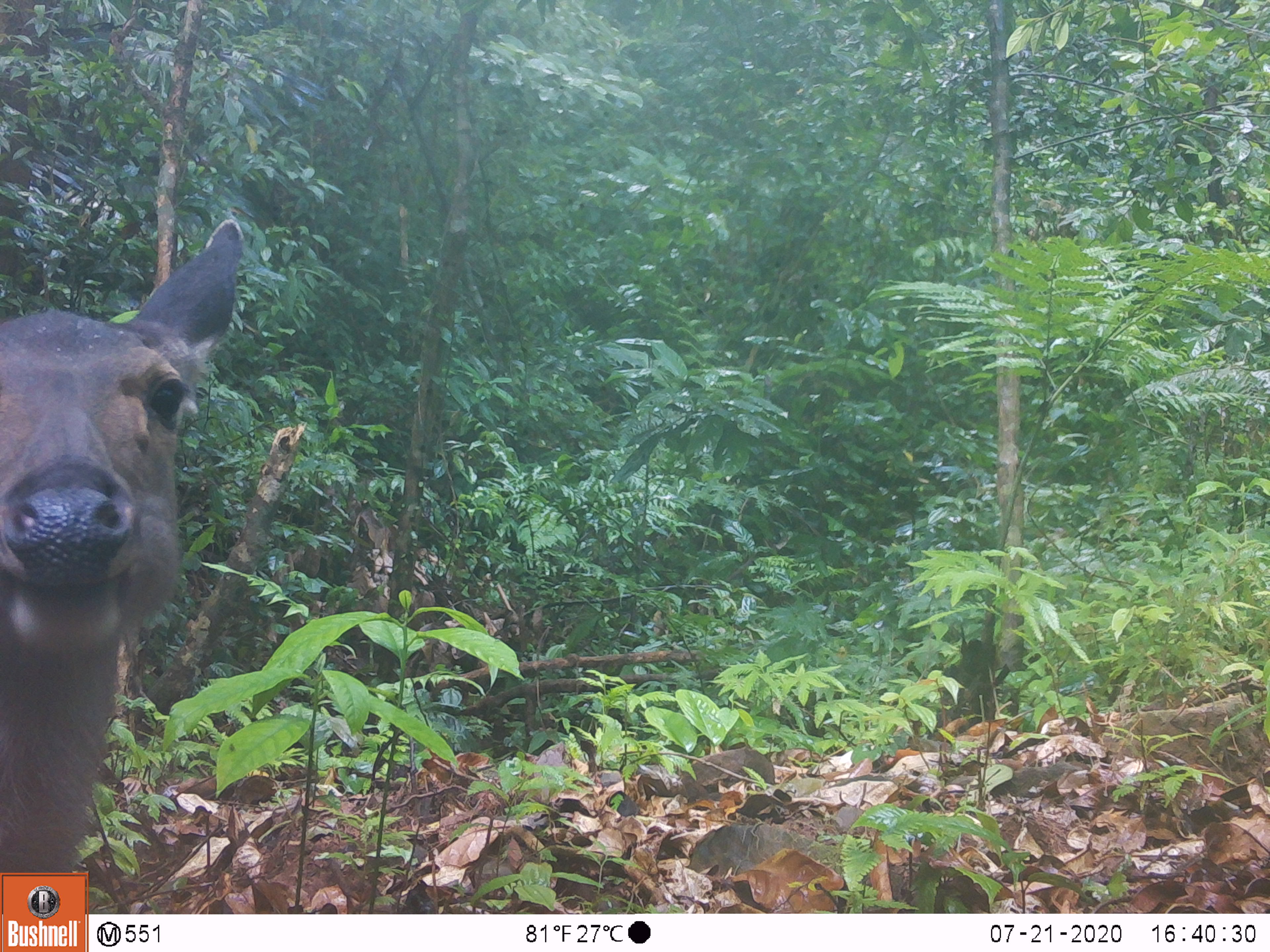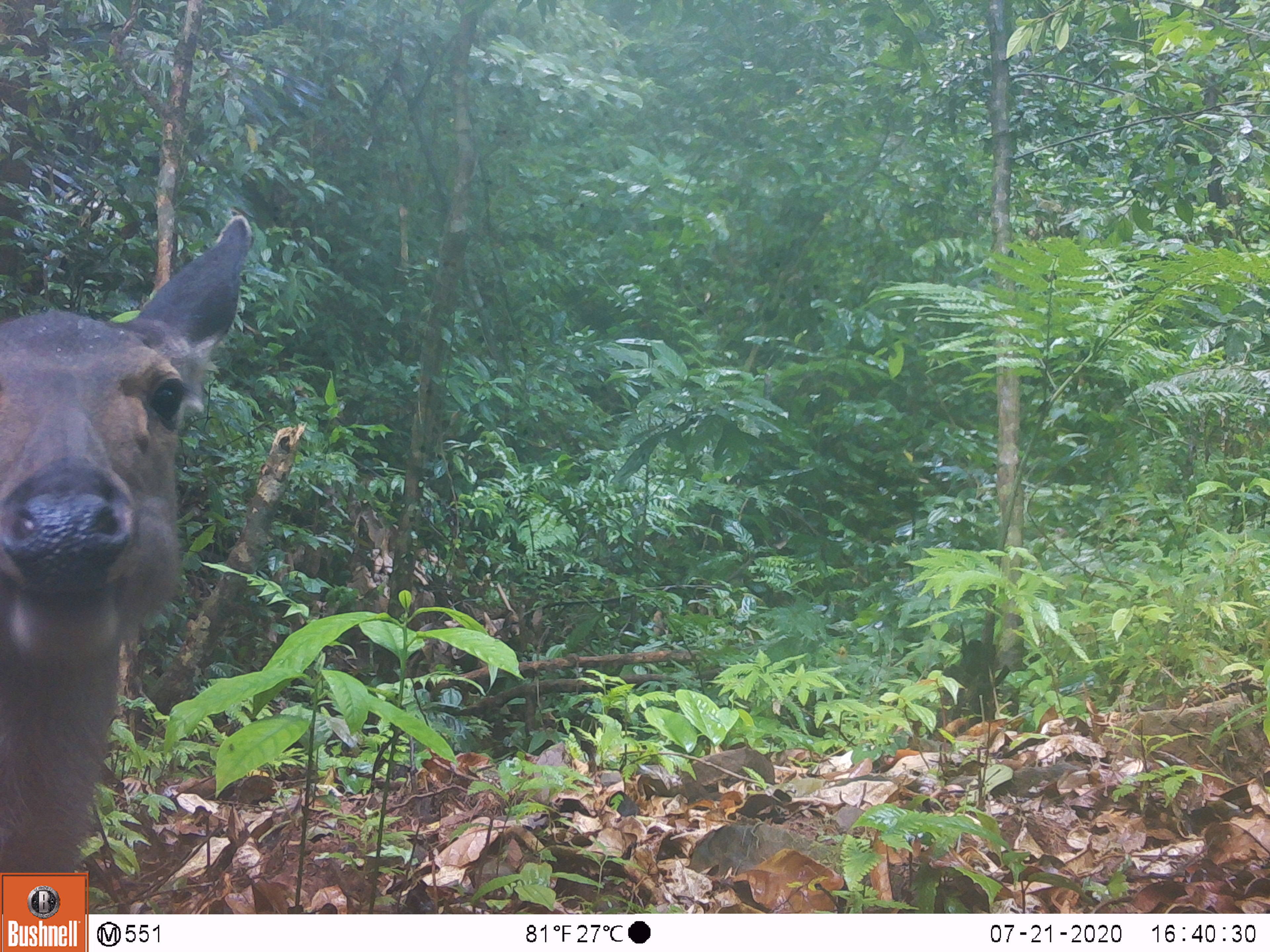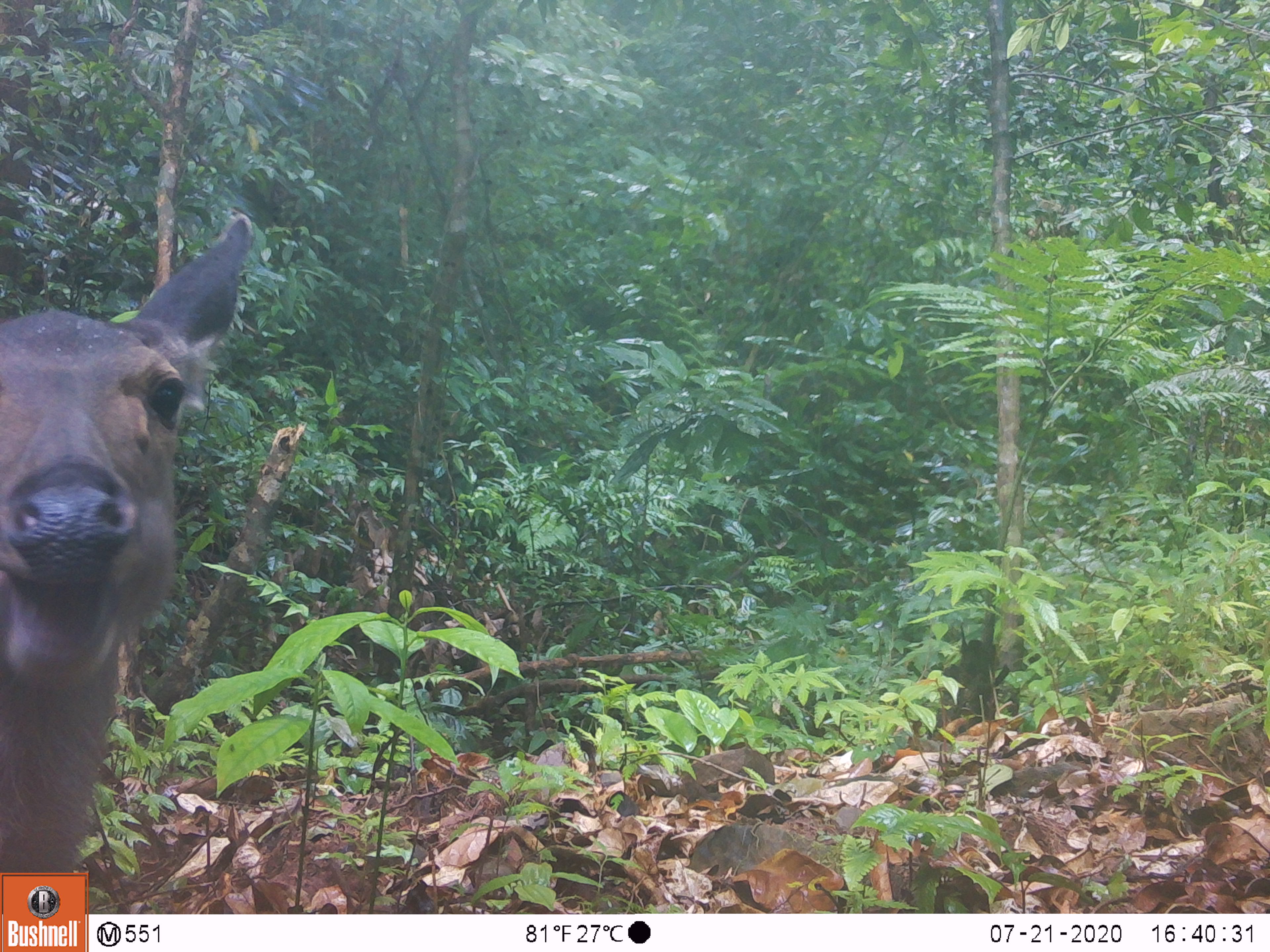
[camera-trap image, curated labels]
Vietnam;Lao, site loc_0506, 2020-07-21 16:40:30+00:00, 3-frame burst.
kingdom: Animalia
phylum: Chordata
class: Mammalia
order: Artiodactyla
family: Cervidae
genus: Rusa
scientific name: Rusa unicolor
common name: sambar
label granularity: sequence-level